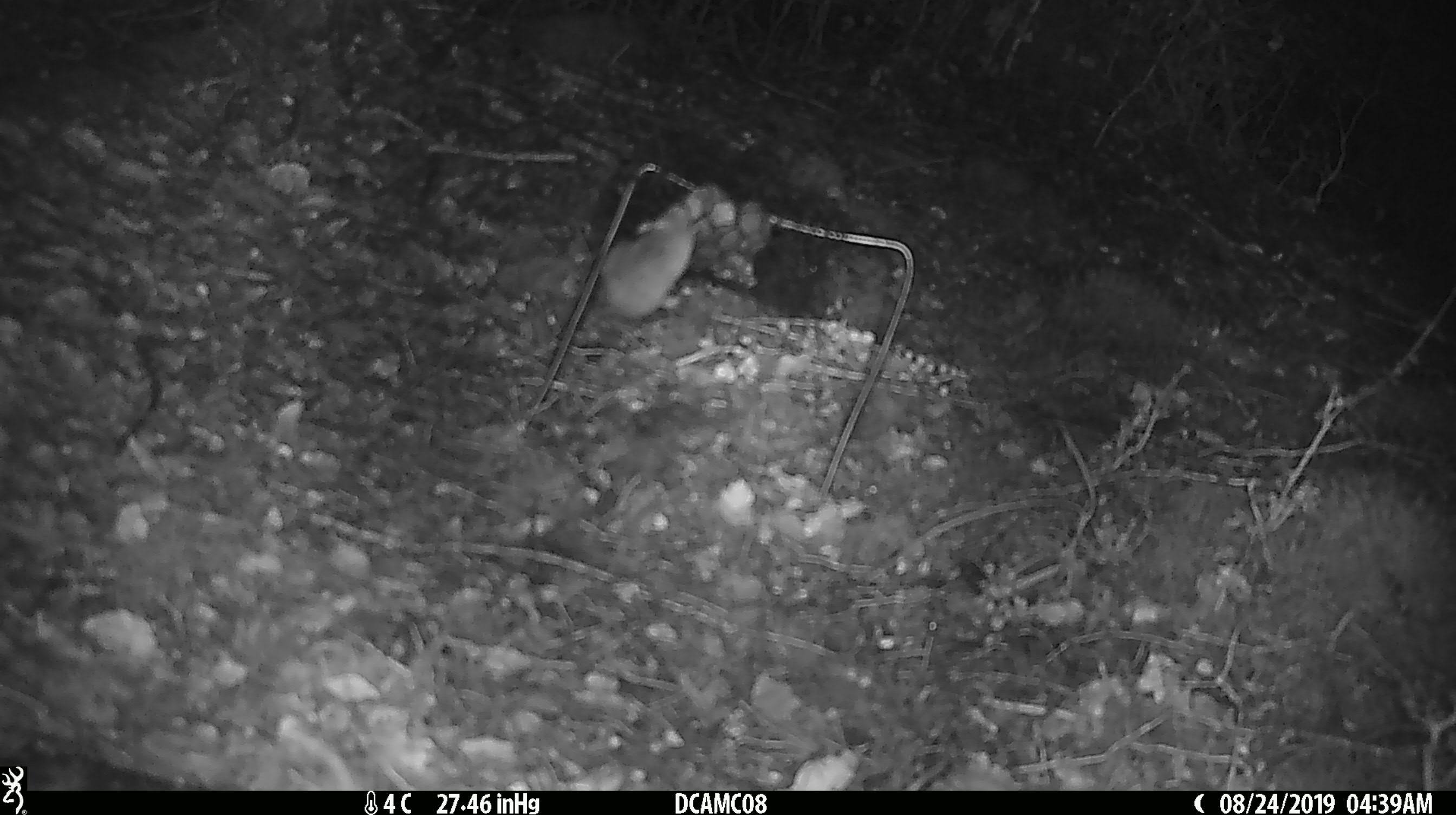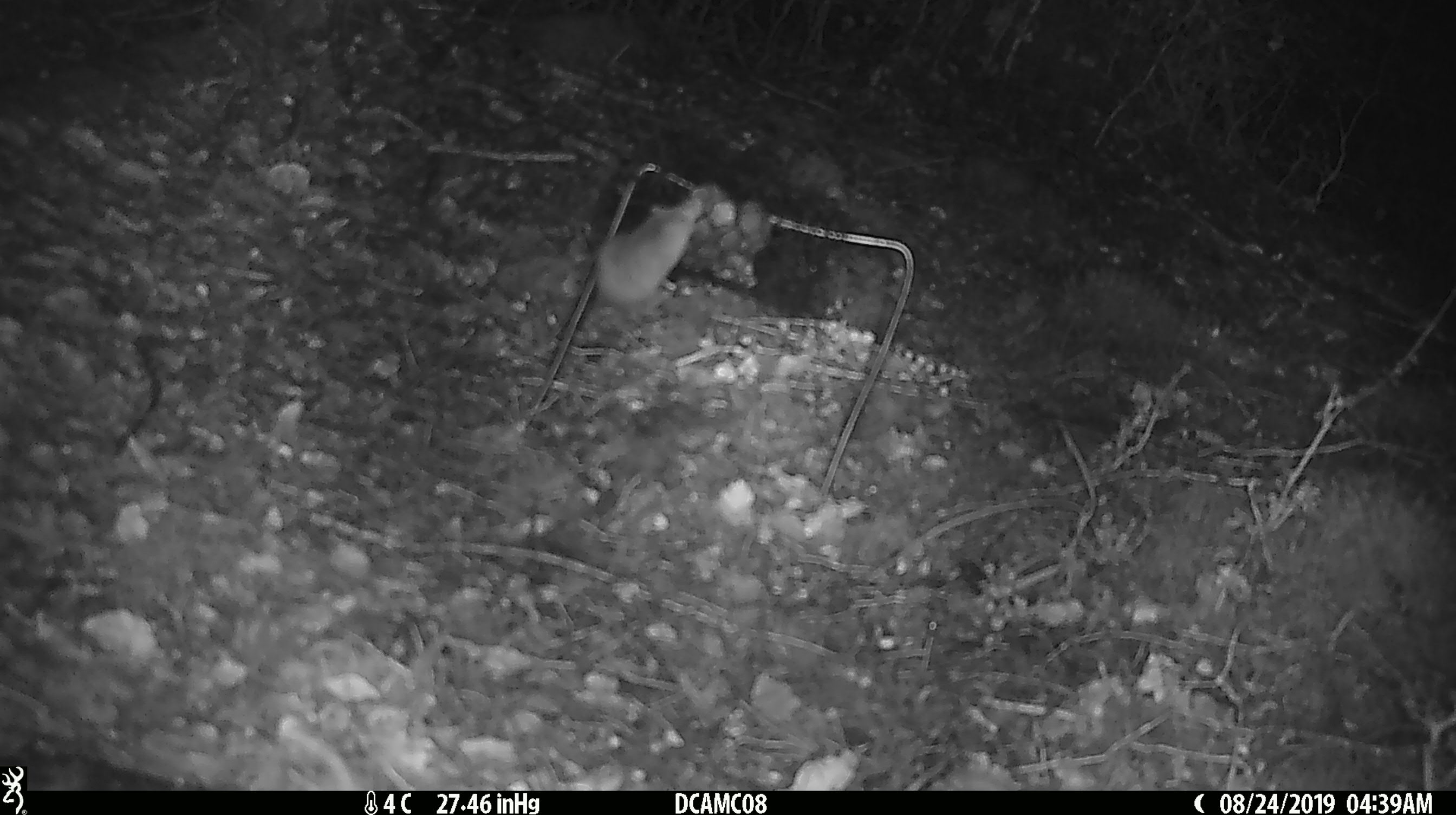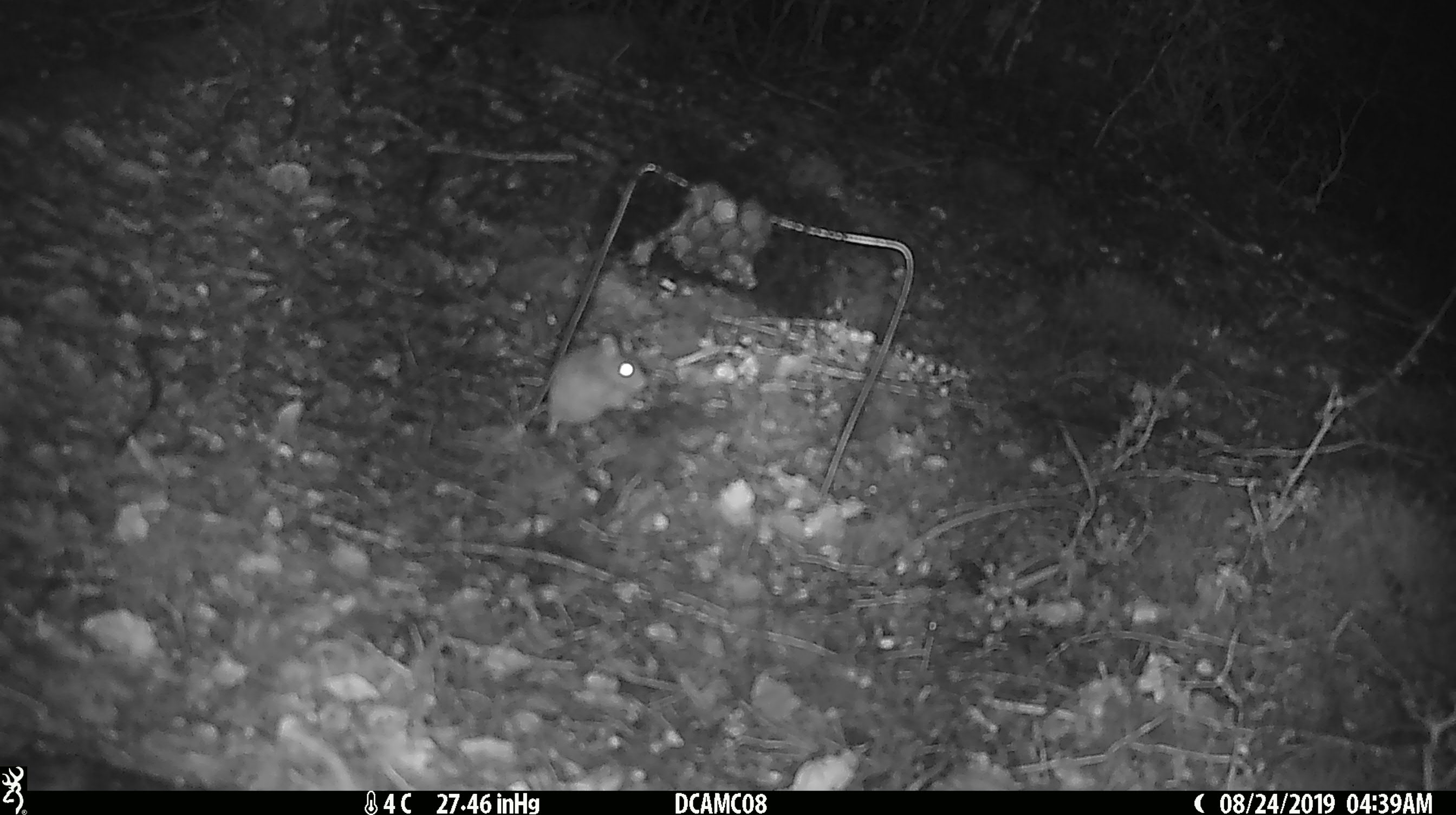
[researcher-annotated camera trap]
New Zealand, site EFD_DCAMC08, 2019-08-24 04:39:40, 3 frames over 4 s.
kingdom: Animalia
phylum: Chordata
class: Mammalia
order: Rodentia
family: Muridae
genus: Mus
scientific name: Mus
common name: mouse